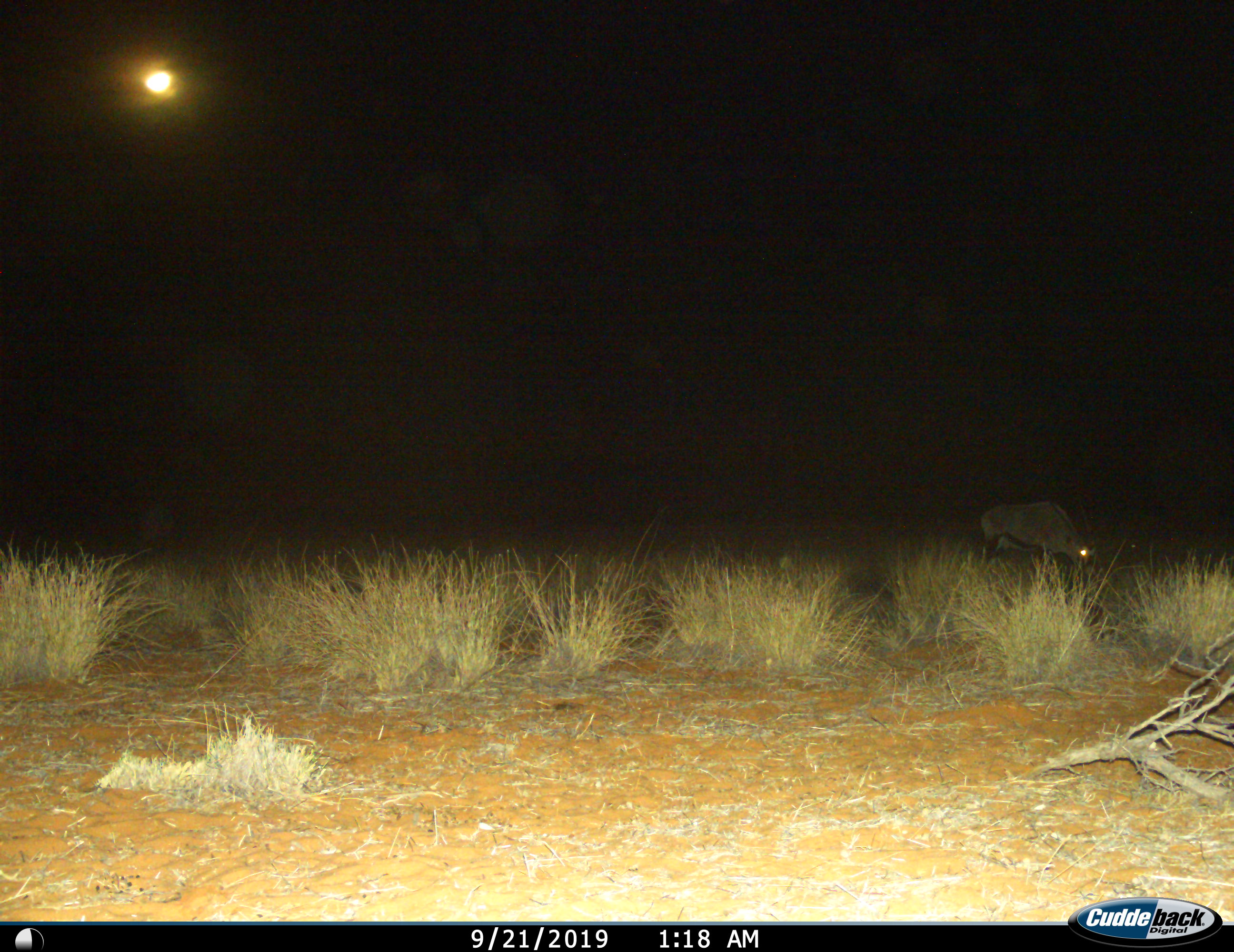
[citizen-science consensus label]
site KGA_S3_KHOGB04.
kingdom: Animalia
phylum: Chordata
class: Mammalia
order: Artiodactyla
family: Bovidae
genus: Oryx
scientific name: Oryx gazella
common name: gemsbok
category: oryx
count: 1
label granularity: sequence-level